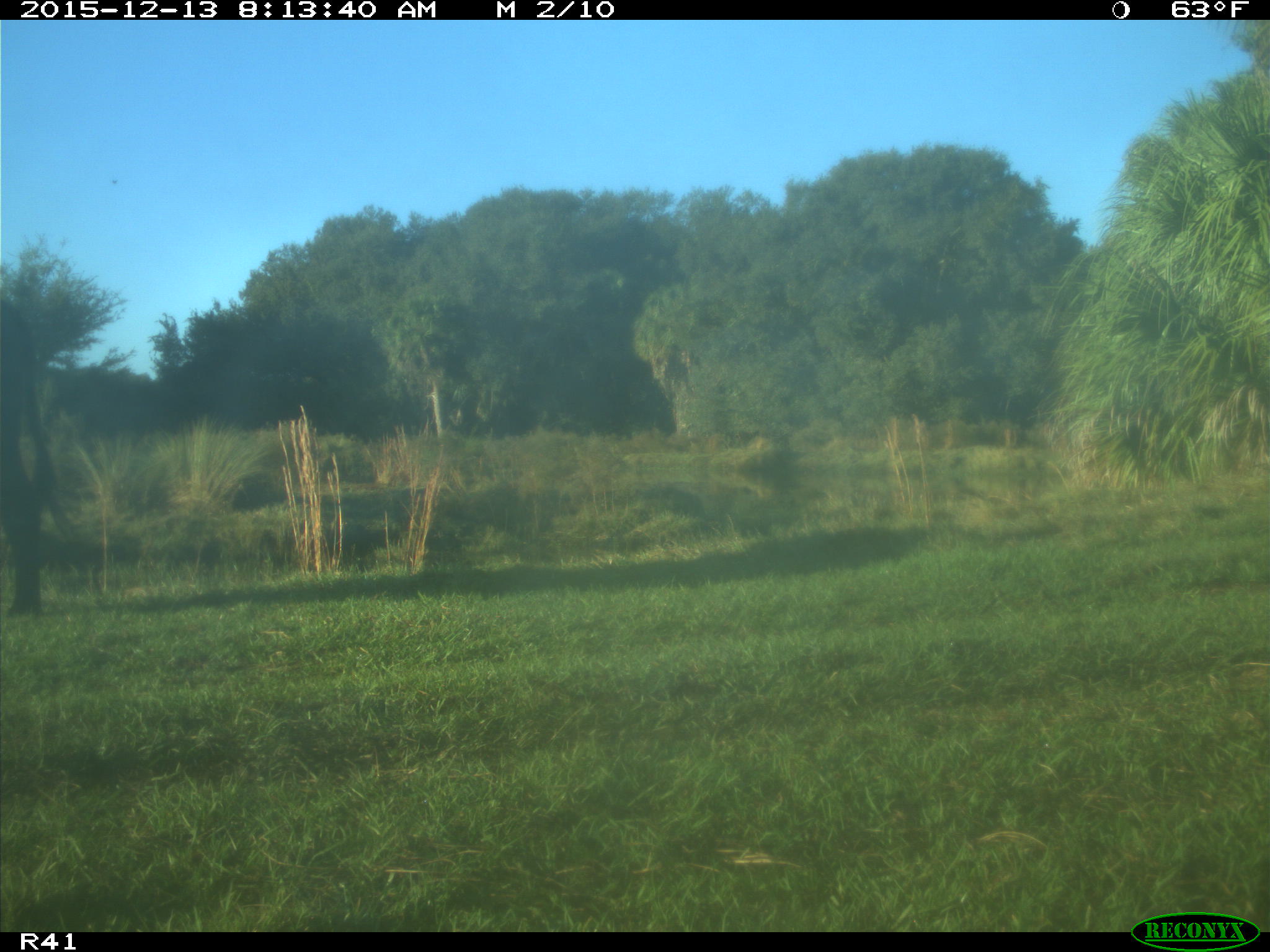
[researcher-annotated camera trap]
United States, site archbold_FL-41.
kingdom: Animalia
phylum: Chordata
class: Mammalia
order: Artiodactyla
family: Bovidae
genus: Bos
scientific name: Bos taurus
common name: domestic cow